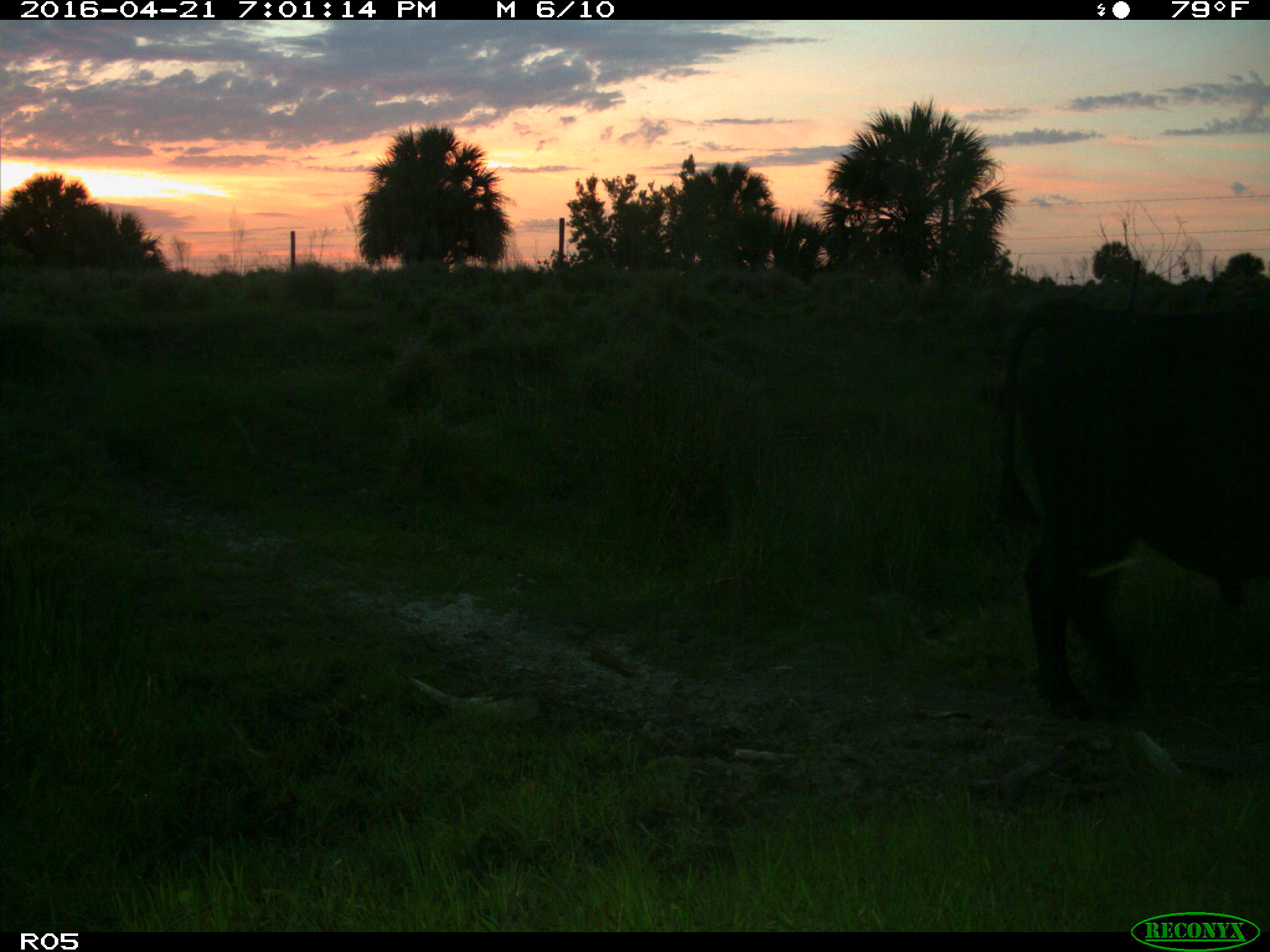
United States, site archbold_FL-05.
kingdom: Animalia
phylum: Chordata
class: Mammalia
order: Artiodactyla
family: Bovidae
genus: Bos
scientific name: Bos taurus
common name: domestic cow